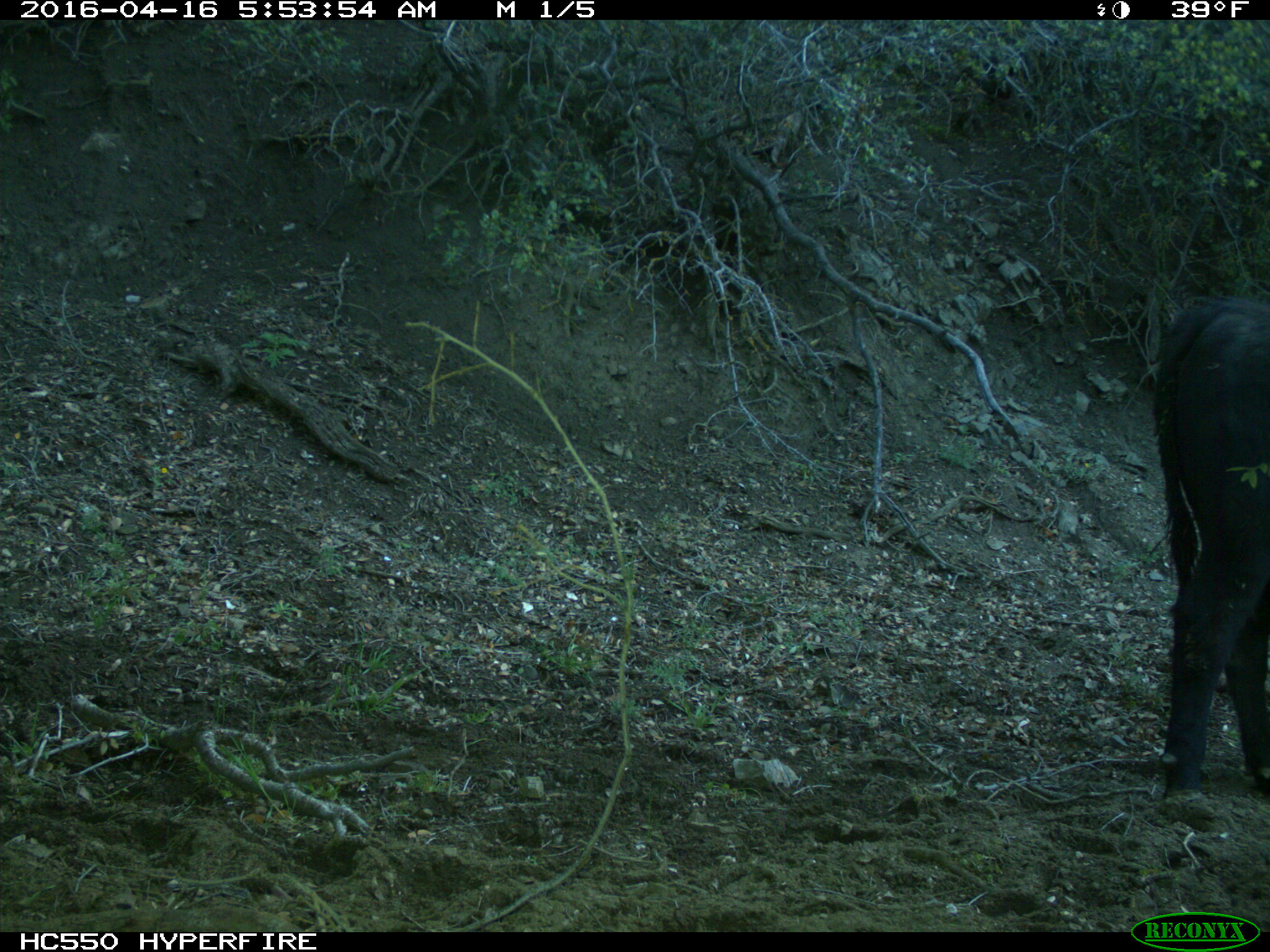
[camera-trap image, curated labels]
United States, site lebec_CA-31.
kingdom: Animalia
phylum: Chordata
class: Mammalia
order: Artiodactyla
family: Bovidae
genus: Bos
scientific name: Bos taurus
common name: domestic cow